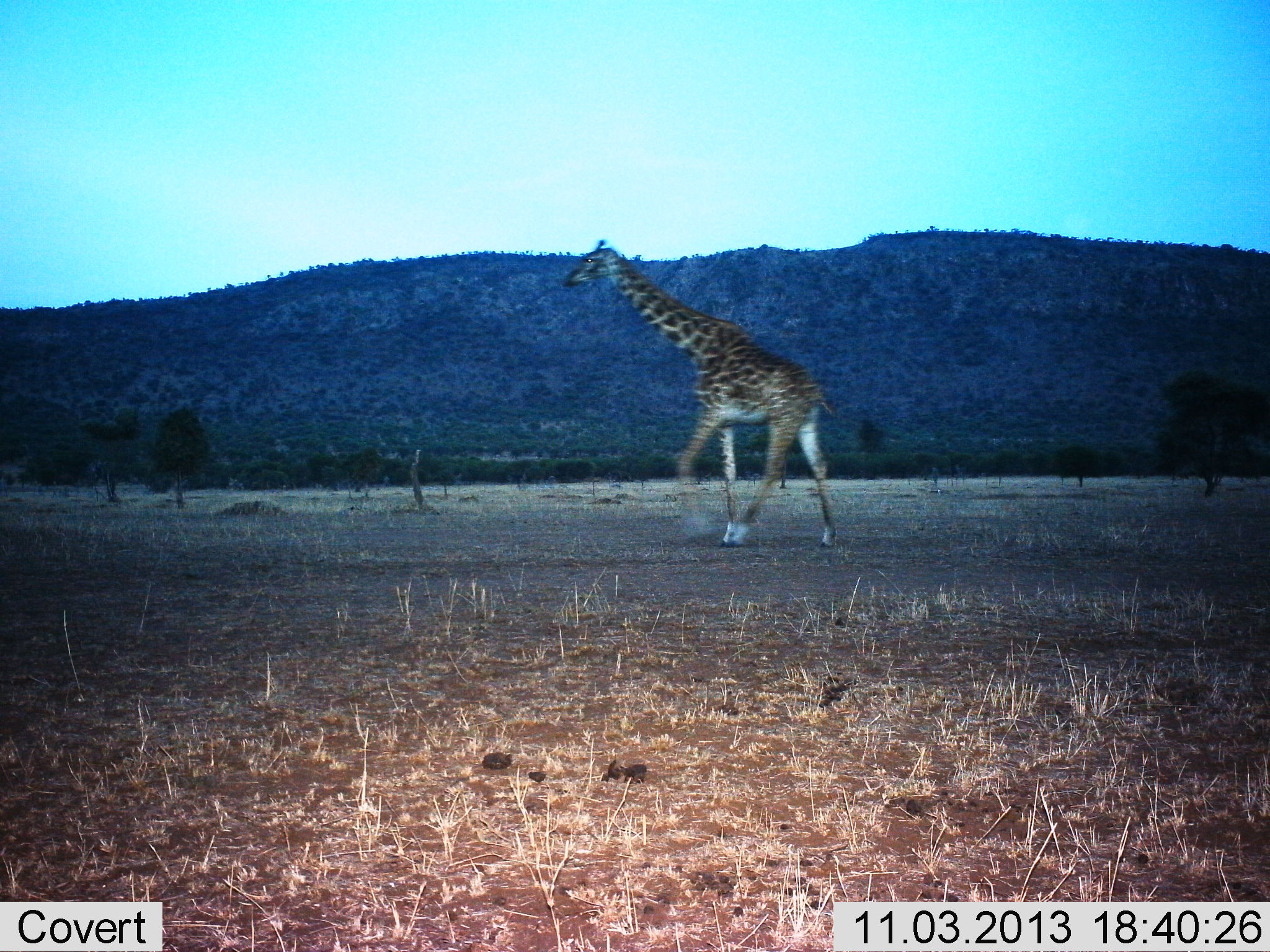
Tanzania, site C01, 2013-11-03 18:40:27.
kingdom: Animalia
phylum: Chordata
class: Mammalia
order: Artiodactyla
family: Giraffidae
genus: Giraffa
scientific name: Giraffa camelopardalis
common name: giraffe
Giraffe (Giraffa camelopardalis), count 1. Behavior (volunteer vote fractions): standing 0%, resting 0%, moving 100%, interacting 0%. Young present (vote fraction): 0%. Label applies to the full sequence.